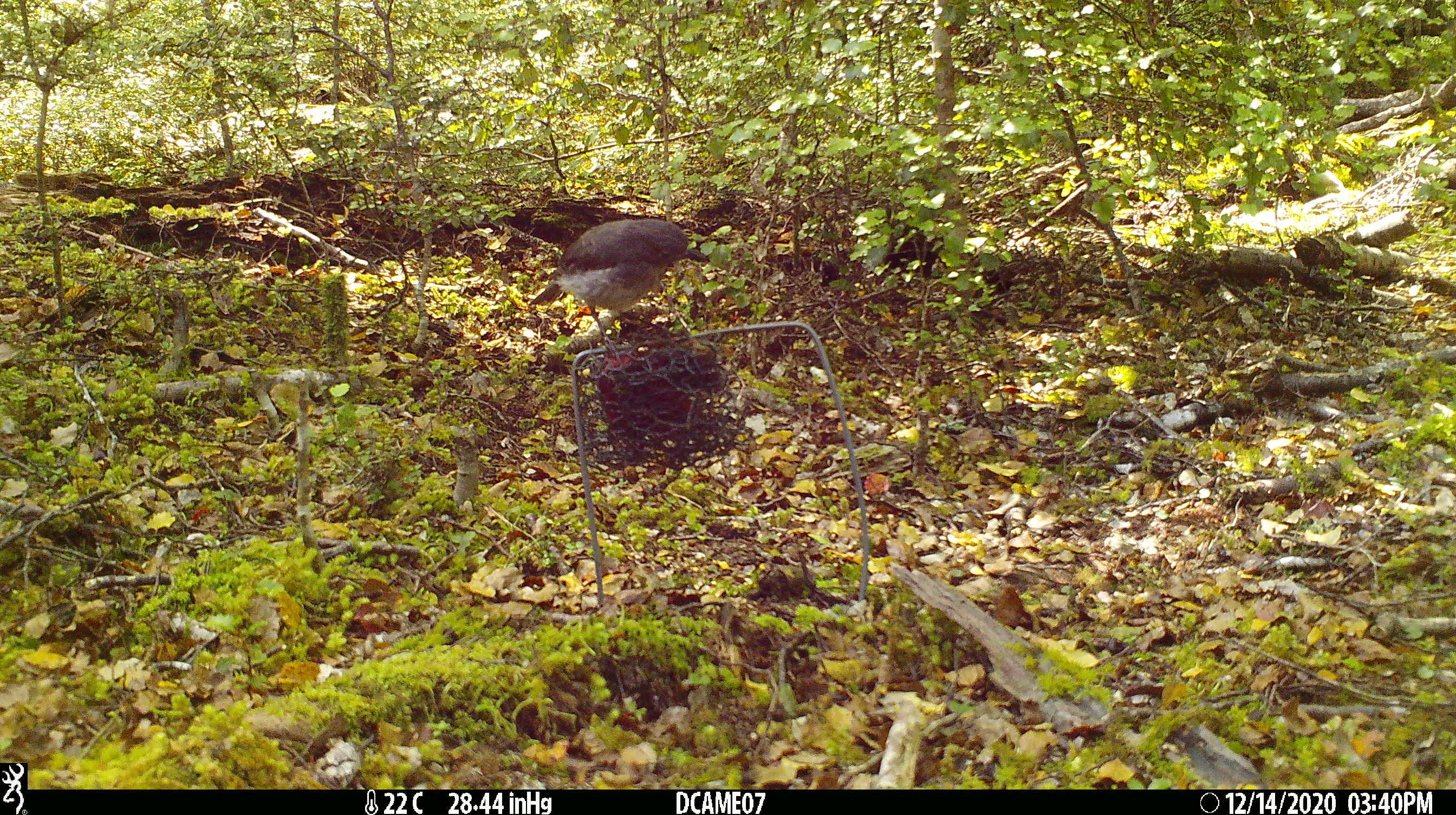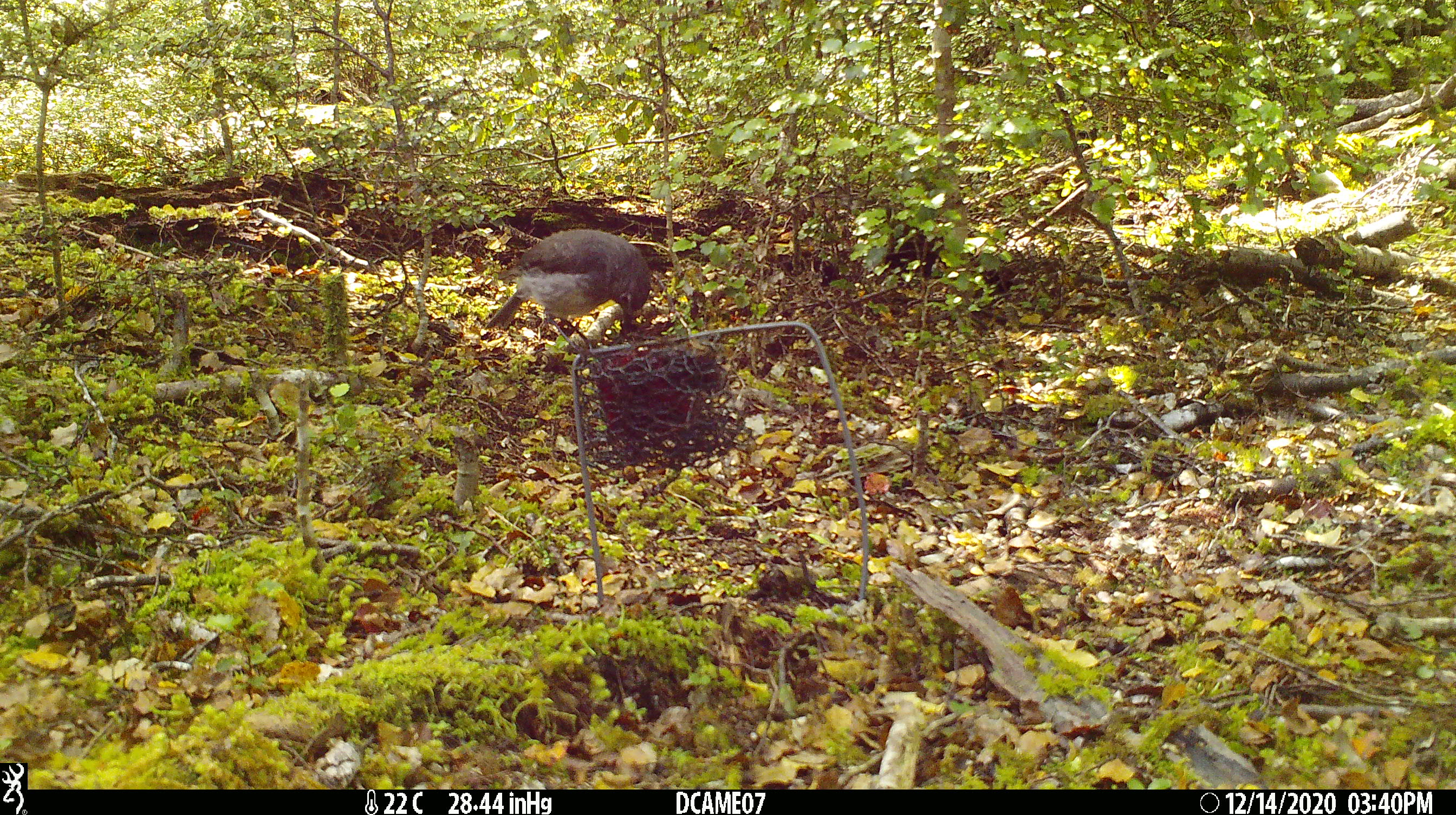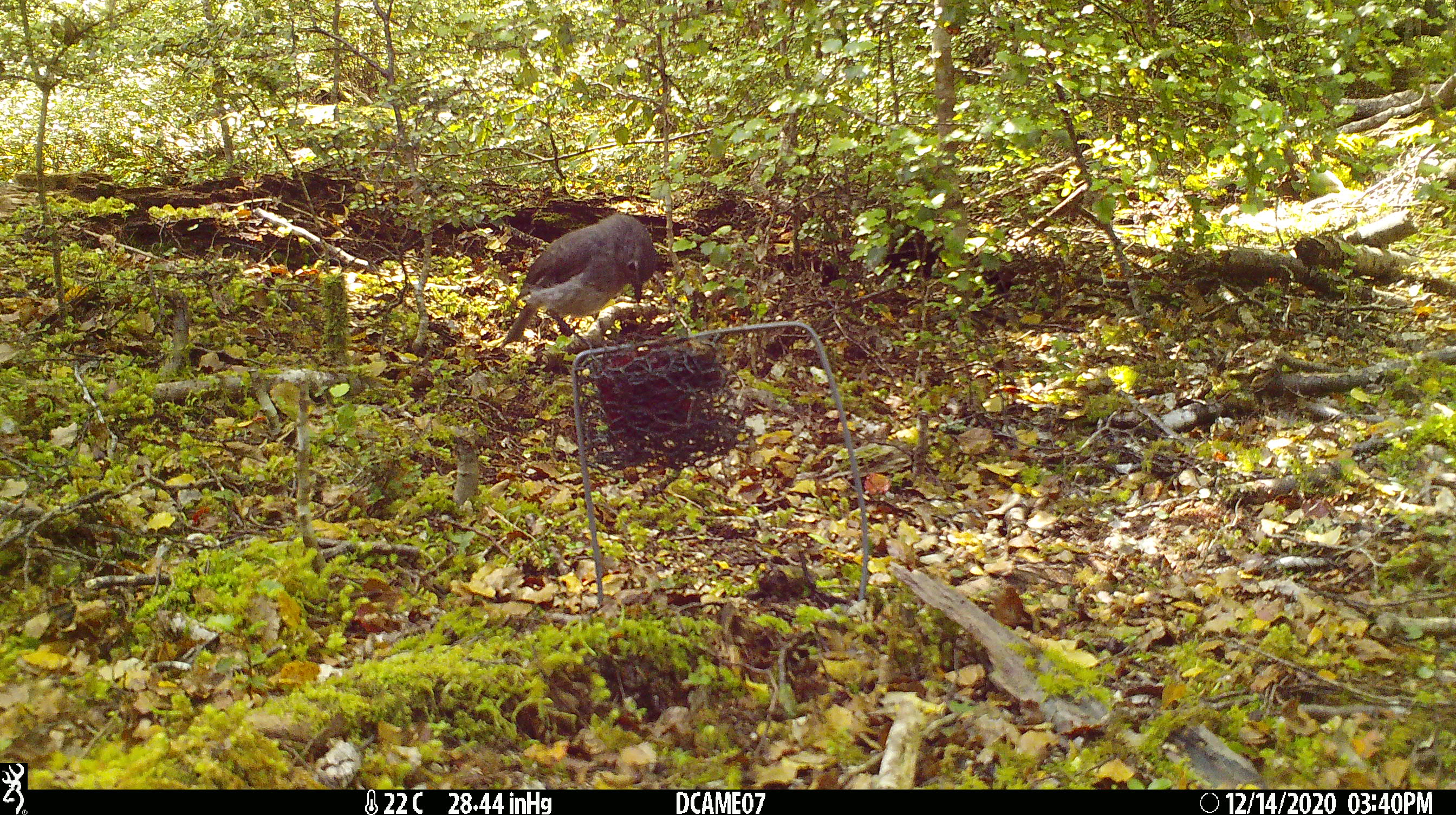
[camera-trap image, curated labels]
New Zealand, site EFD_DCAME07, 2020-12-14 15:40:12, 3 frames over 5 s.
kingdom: Animalia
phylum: Chordata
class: Aves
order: Passeriformes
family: Petroicidae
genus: Petroica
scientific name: Petroica australis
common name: new zealand robin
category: robin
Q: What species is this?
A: Robin (new zealand robin) (Petroica australis).